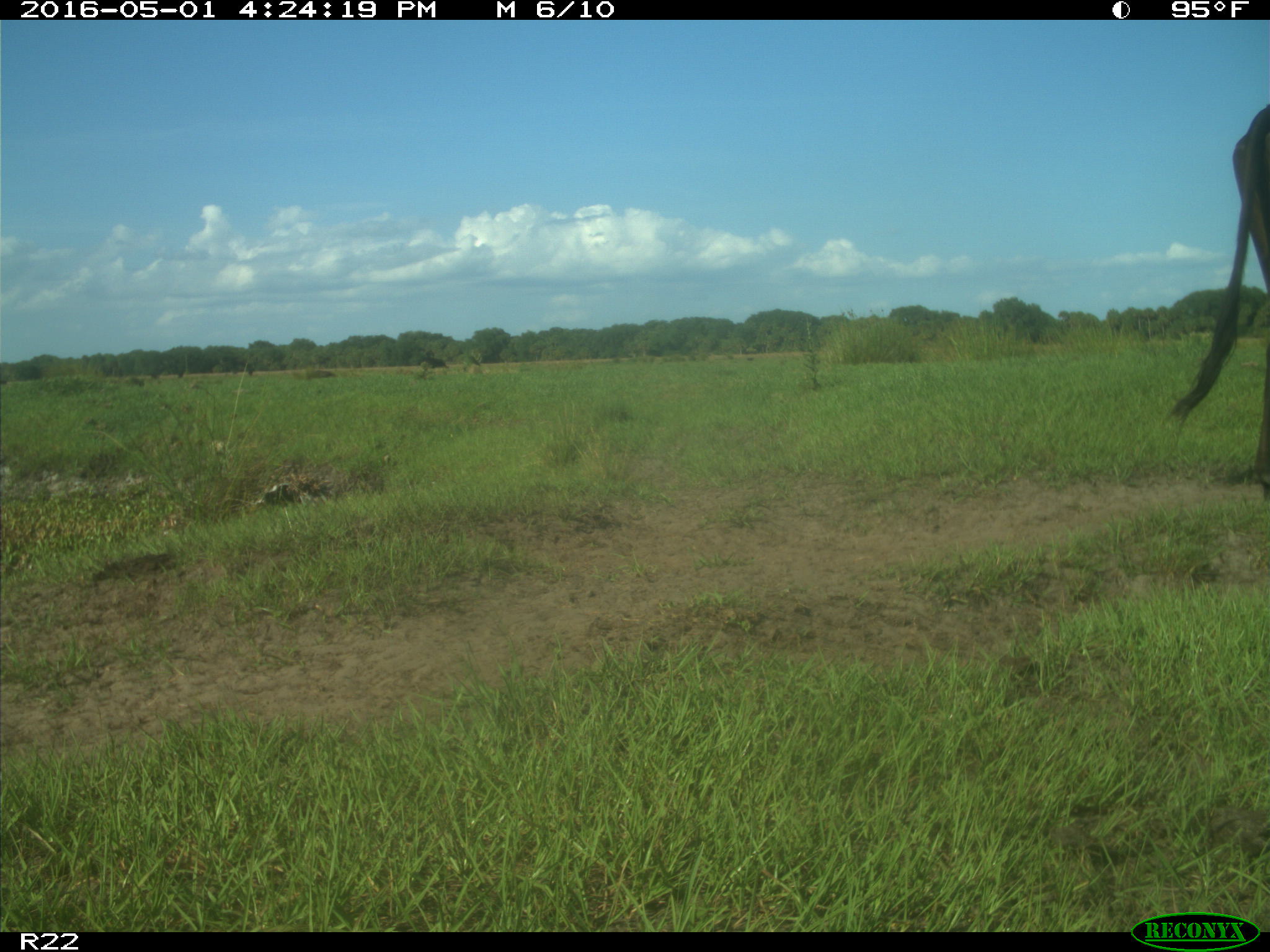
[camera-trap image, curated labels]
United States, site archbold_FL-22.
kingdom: Animalia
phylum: Chordata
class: Mammalia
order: Artiodactyla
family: Bovidae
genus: Bos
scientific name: Bos taurus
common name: domestic cow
Bos taurus (domestic cow).